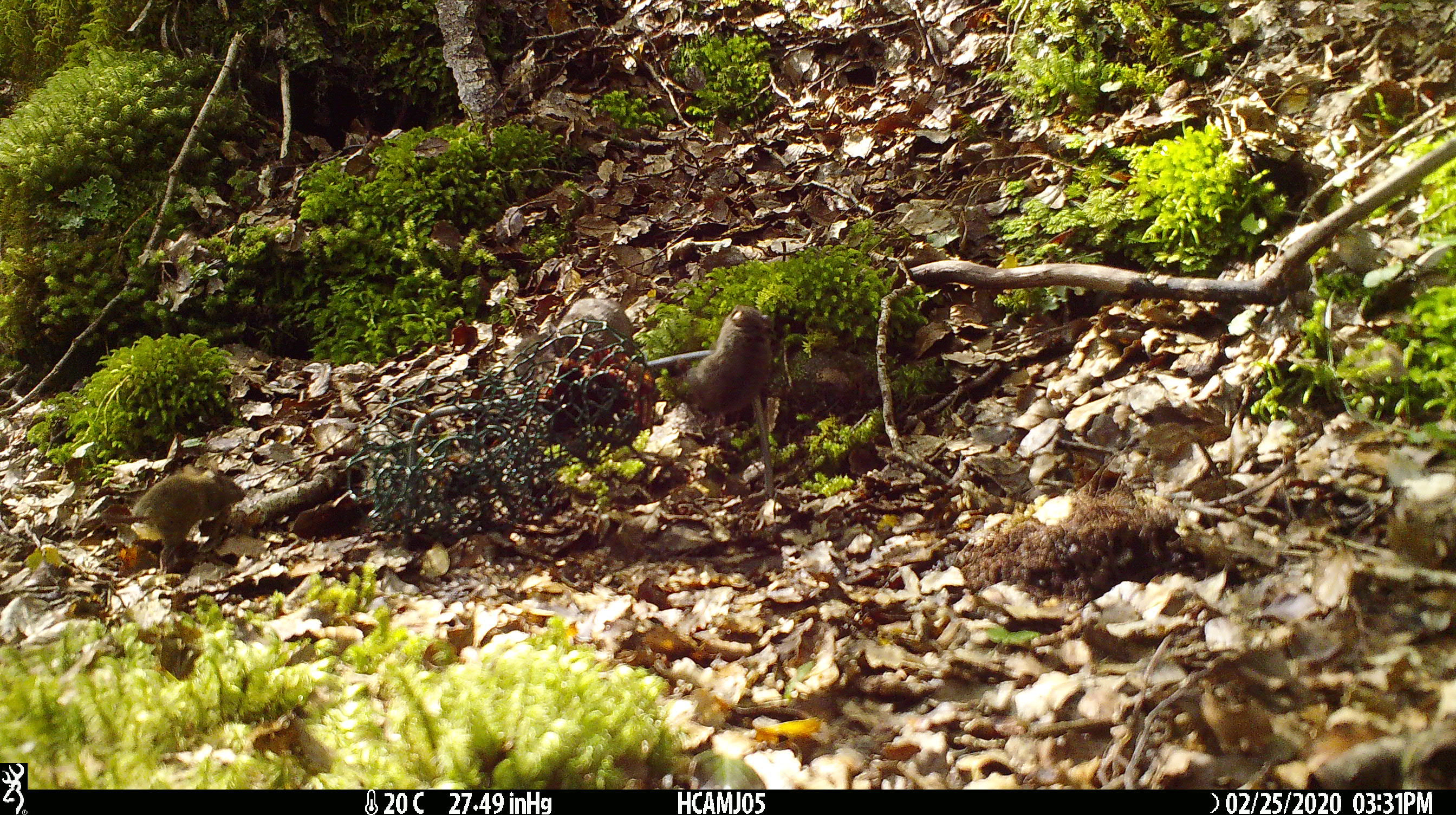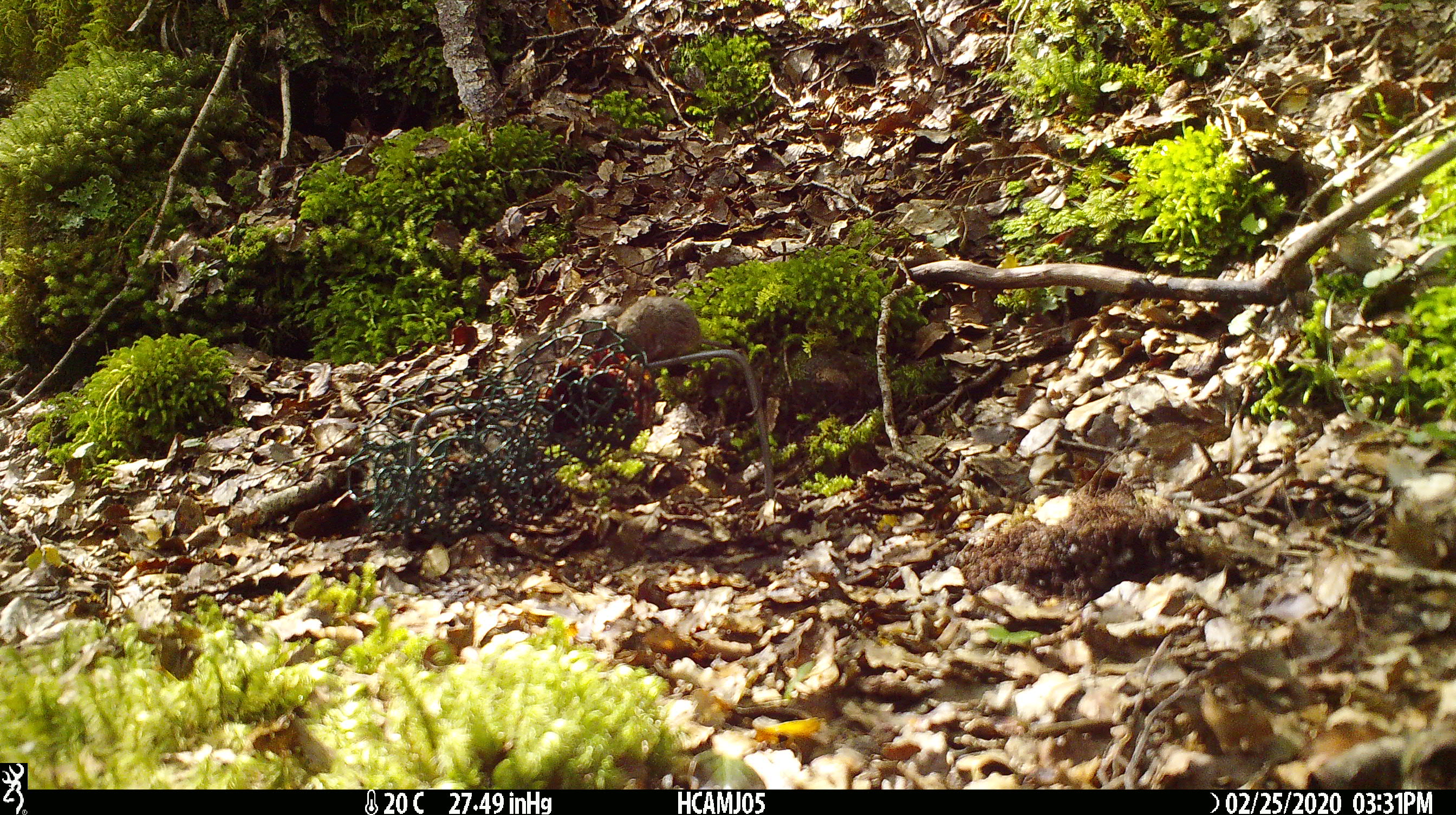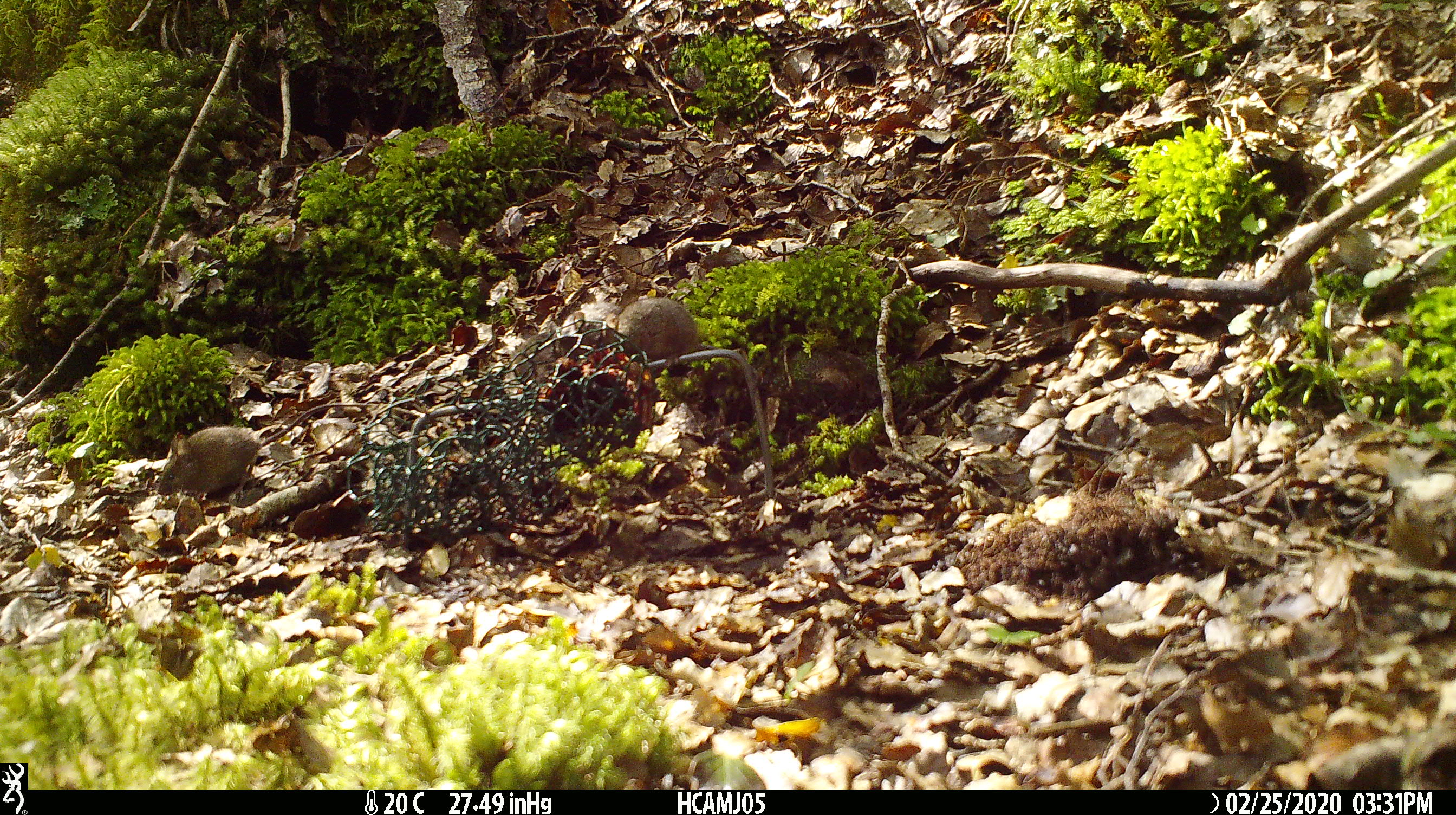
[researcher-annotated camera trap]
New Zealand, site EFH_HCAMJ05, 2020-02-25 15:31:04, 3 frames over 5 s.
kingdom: Animalia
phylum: Chordata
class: Mammalia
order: Rodentia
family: Muridae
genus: Mus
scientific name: Mus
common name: mouse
Mouse (Mus).